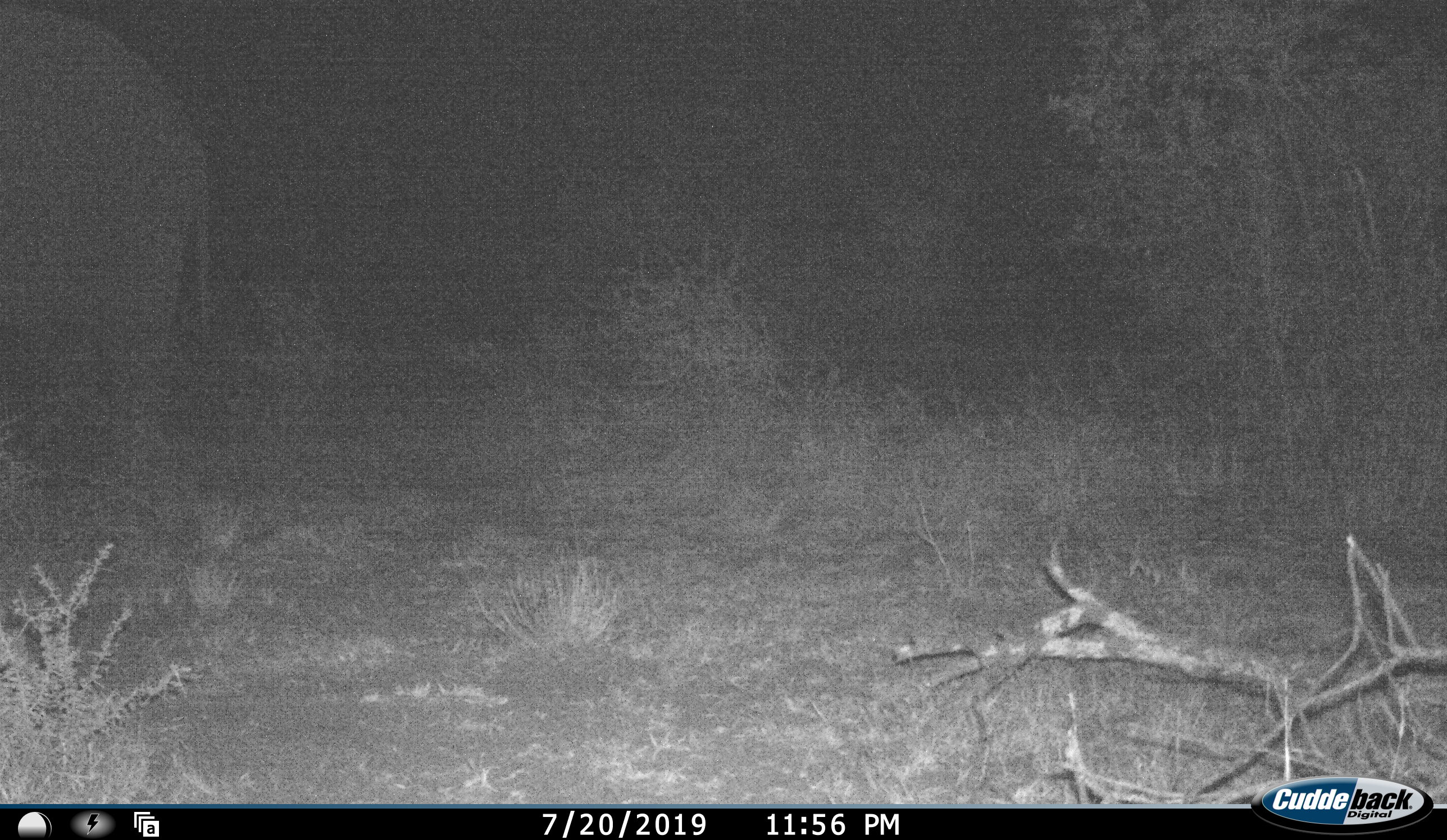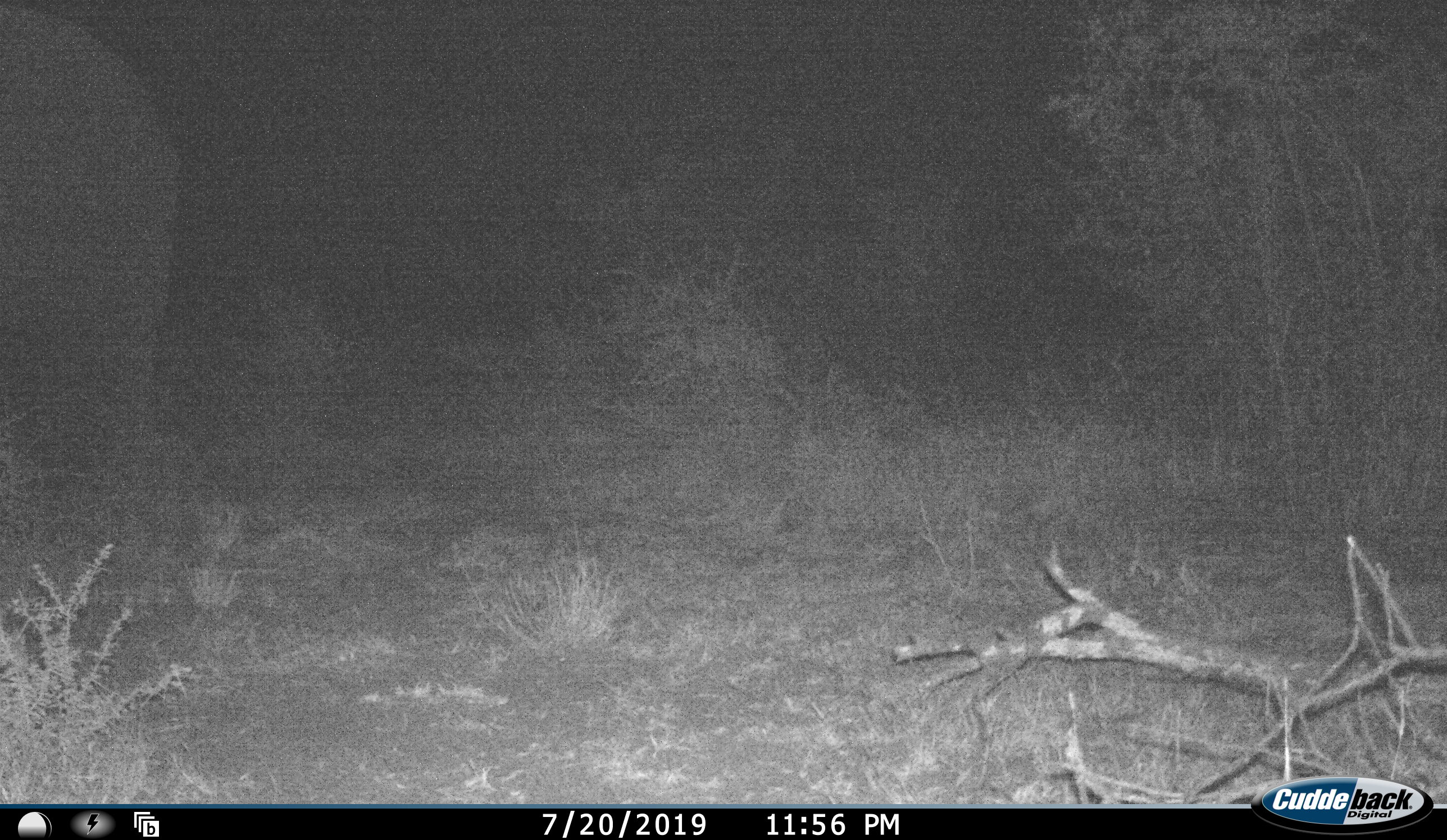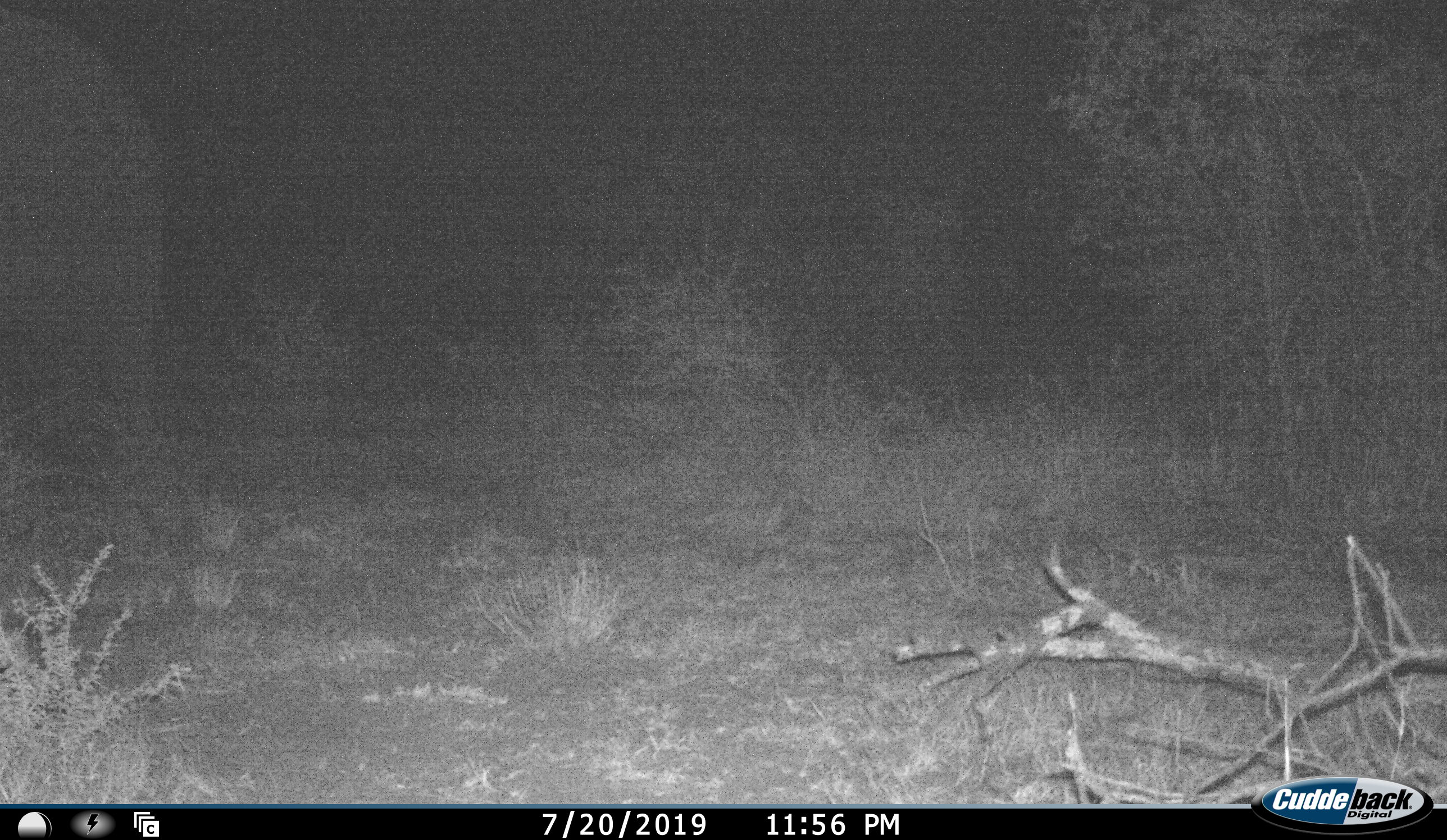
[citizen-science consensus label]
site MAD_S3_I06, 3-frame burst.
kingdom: Animalia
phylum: Chordata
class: Mammalia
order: Proboscidea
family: Elephantidae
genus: Loxodonta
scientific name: Loxodonta africana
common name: african bush elephant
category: elephant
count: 1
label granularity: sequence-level